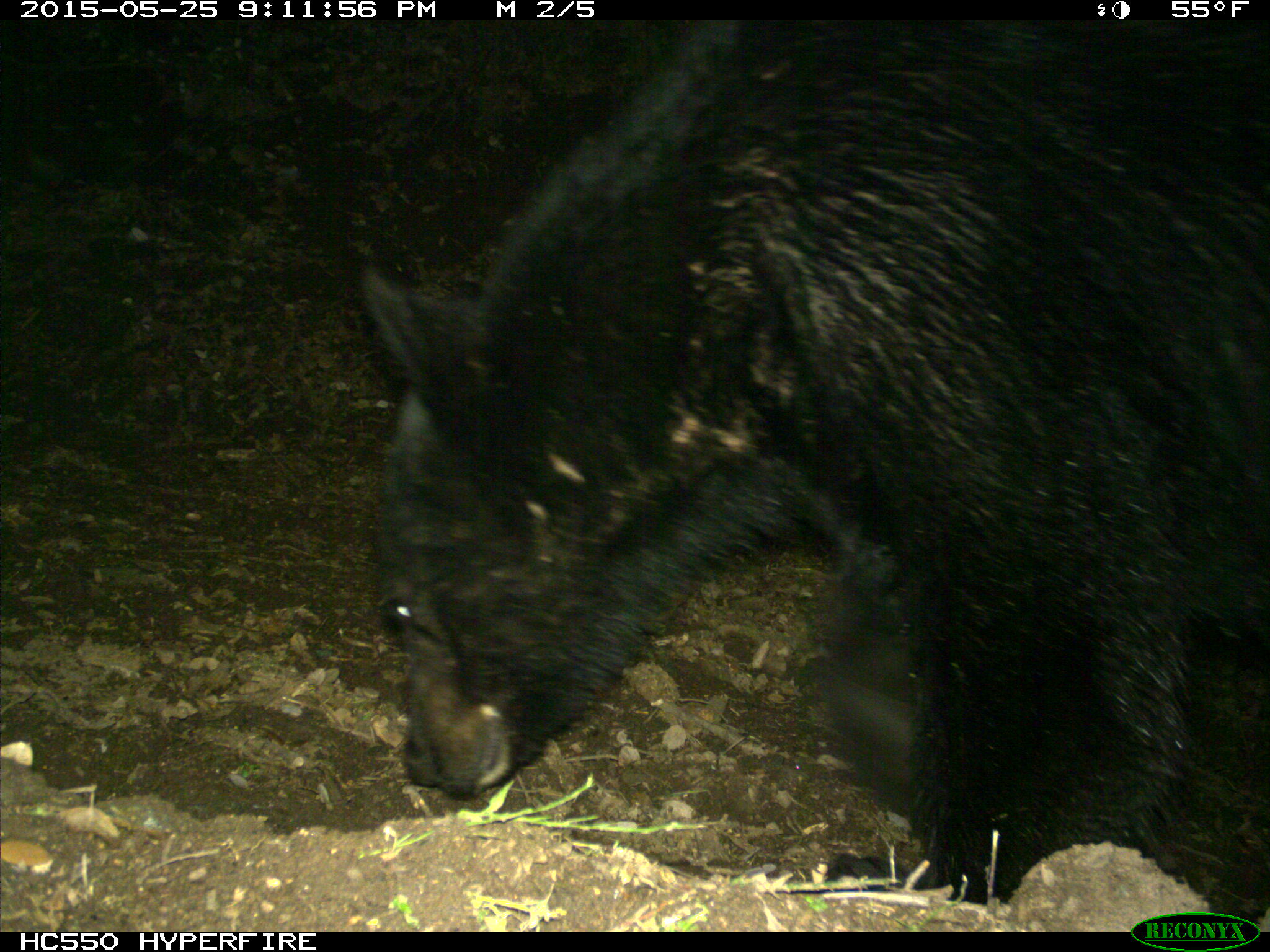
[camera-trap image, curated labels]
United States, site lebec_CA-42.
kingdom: Animalia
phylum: Chordata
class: Mammalia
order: Carnivora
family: Ursidae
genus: Ursus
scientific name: Ursus americanus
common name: american black bear